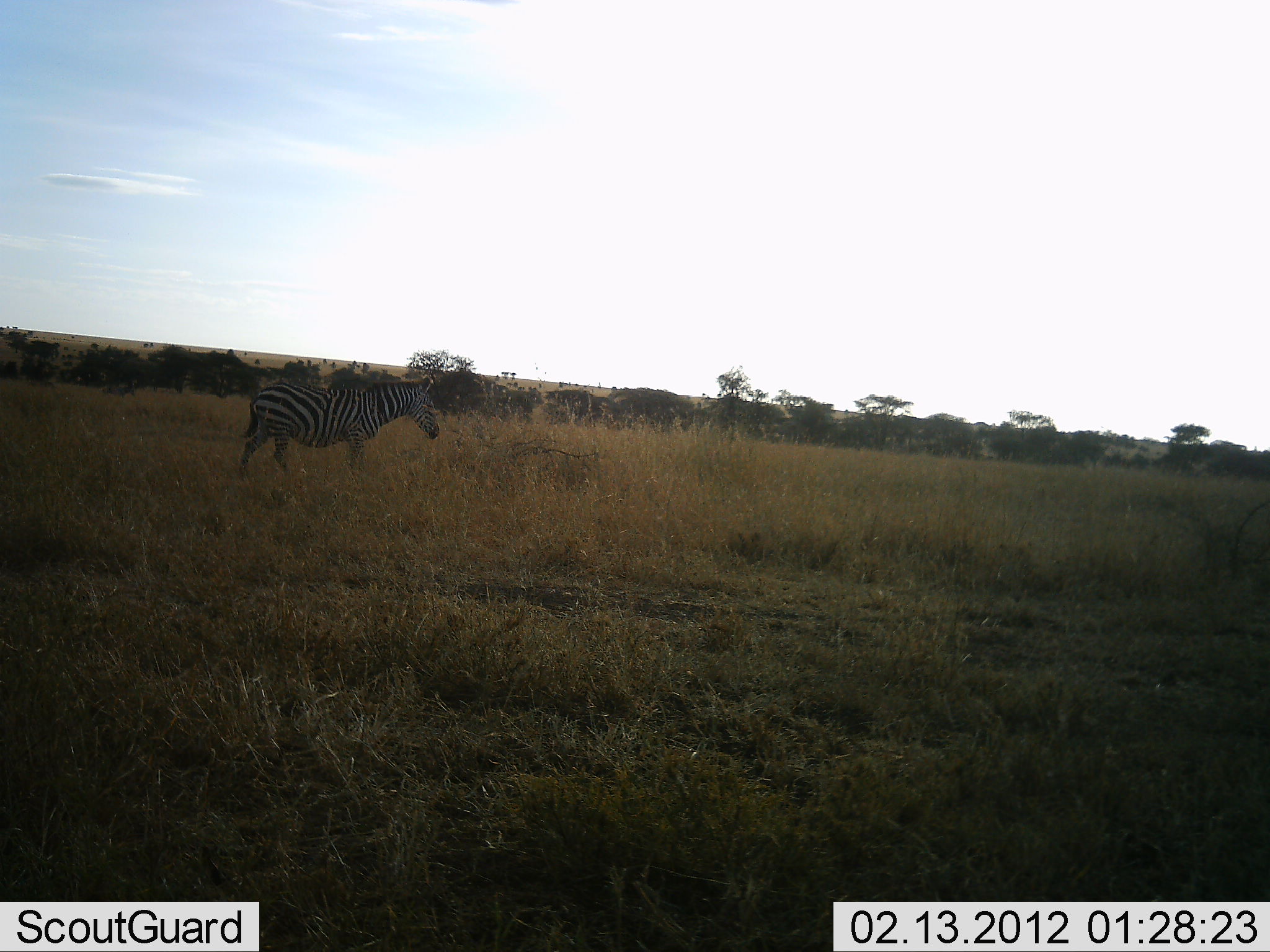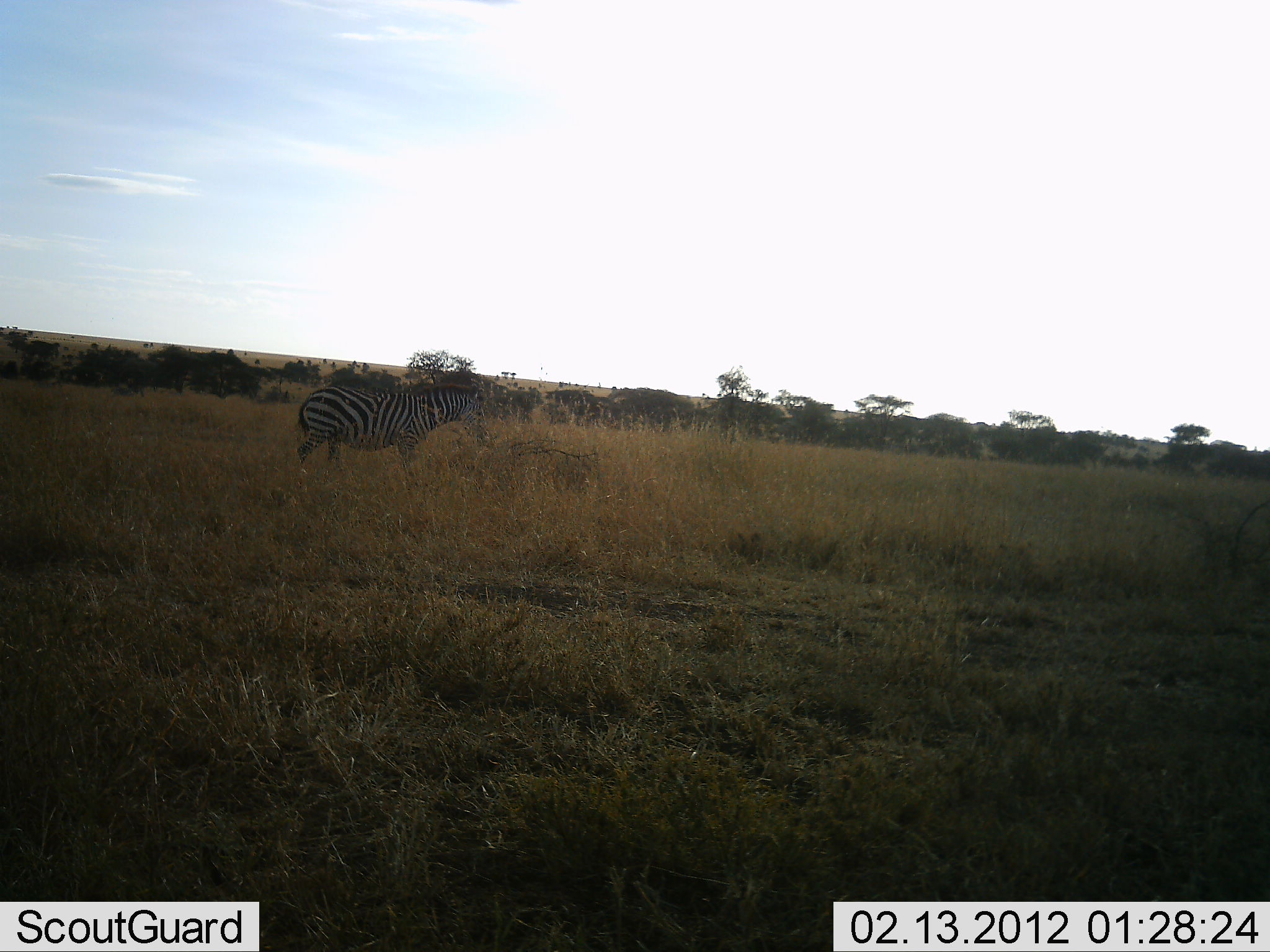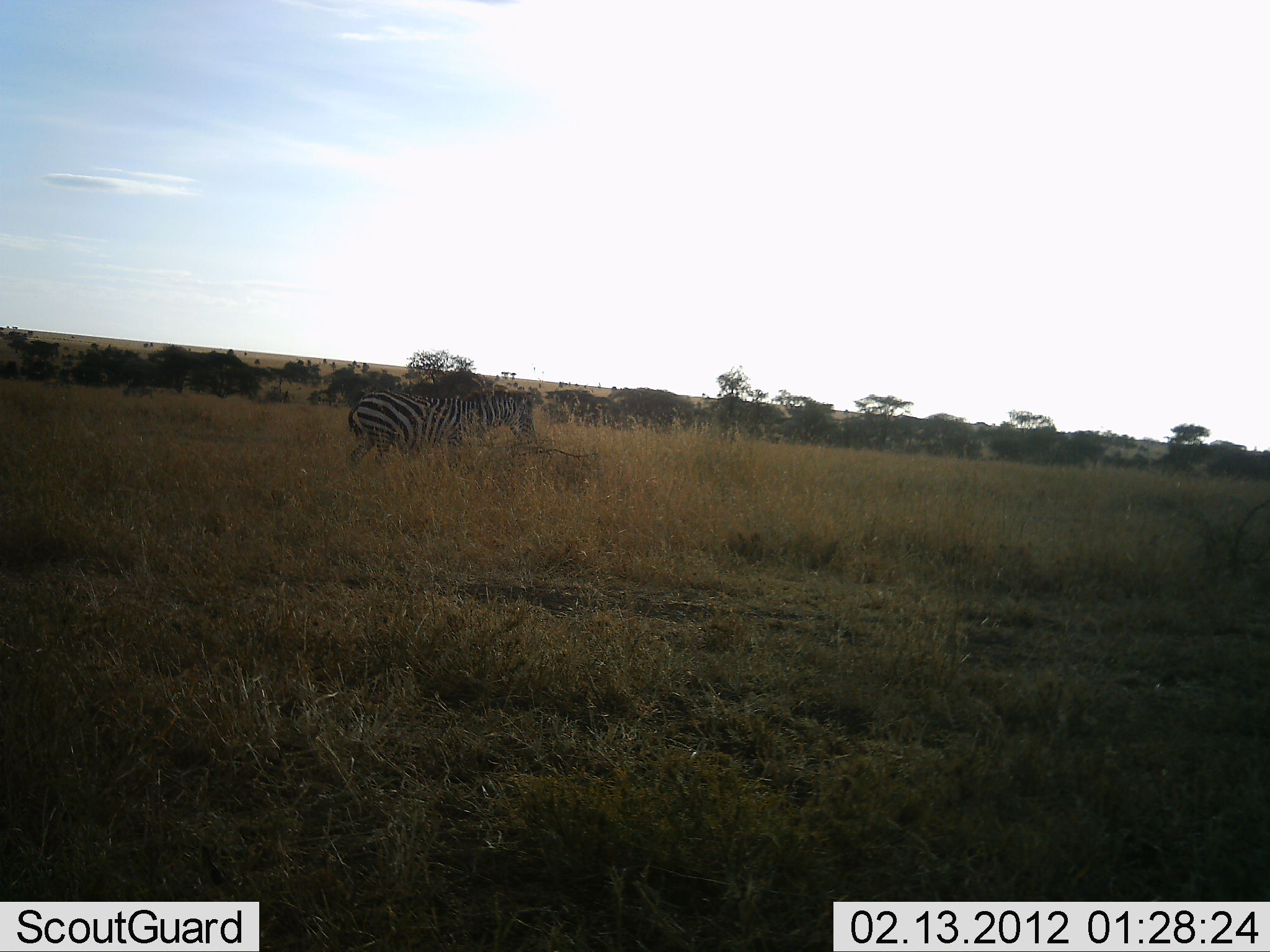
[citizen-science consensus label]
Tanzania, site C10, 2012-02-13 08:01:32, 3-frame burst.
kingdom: Animalia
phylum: Chordata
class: Mammalia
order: Perissodactyla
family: Equidae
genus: Equus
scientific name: Equus quagga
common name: plains zebra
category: zebra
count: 1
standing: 12%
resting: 0%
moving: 91%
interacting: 0%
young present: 0%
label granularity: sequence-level